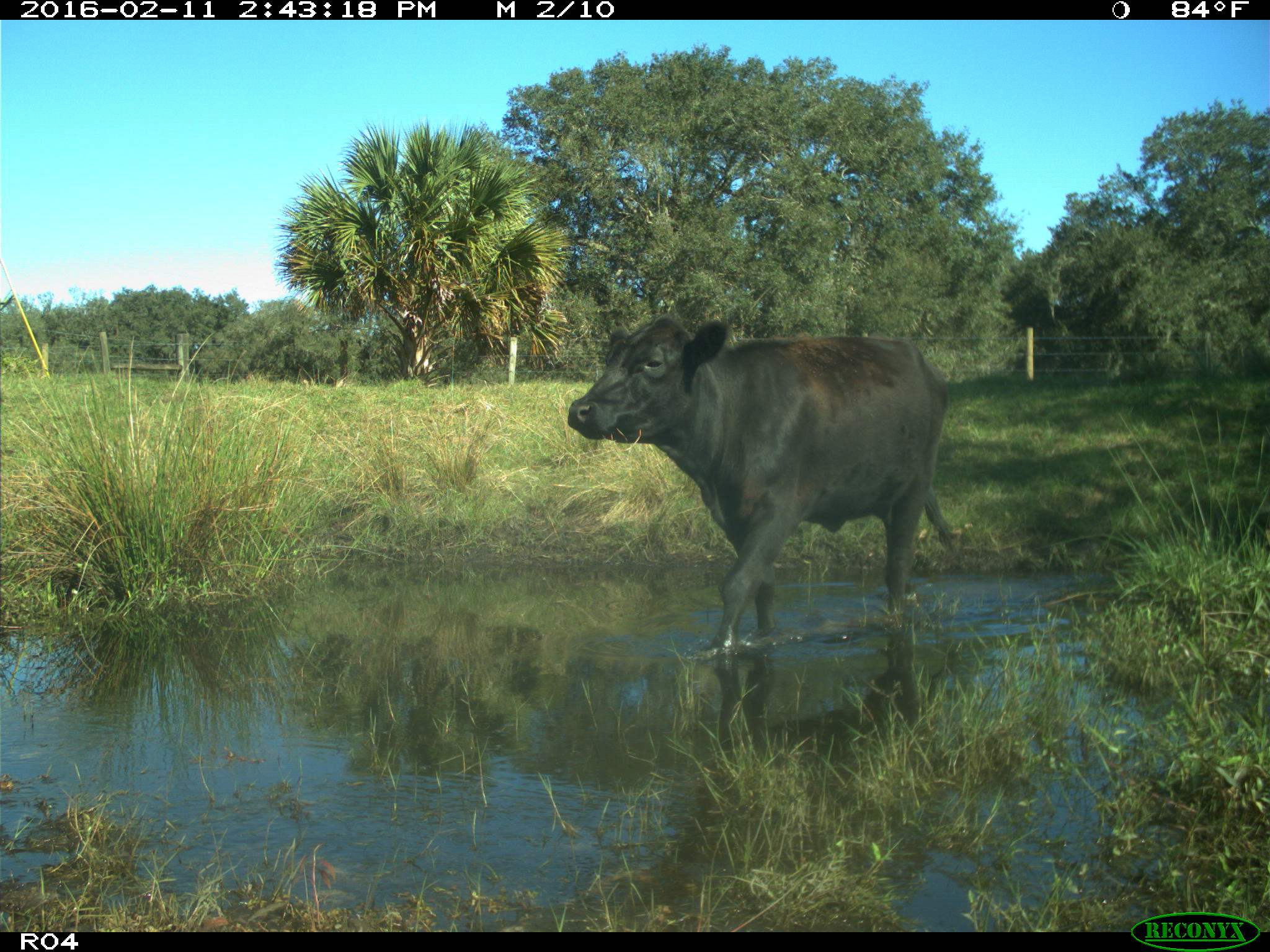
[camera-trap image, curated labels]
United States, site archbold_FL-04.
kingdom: Animalia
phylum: Chordata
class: Mammalia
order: Artiodactyla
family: Bovidae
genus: Bos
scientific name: Bos taurus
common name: domestic cow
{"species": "Bos taurus (domestic cow)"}